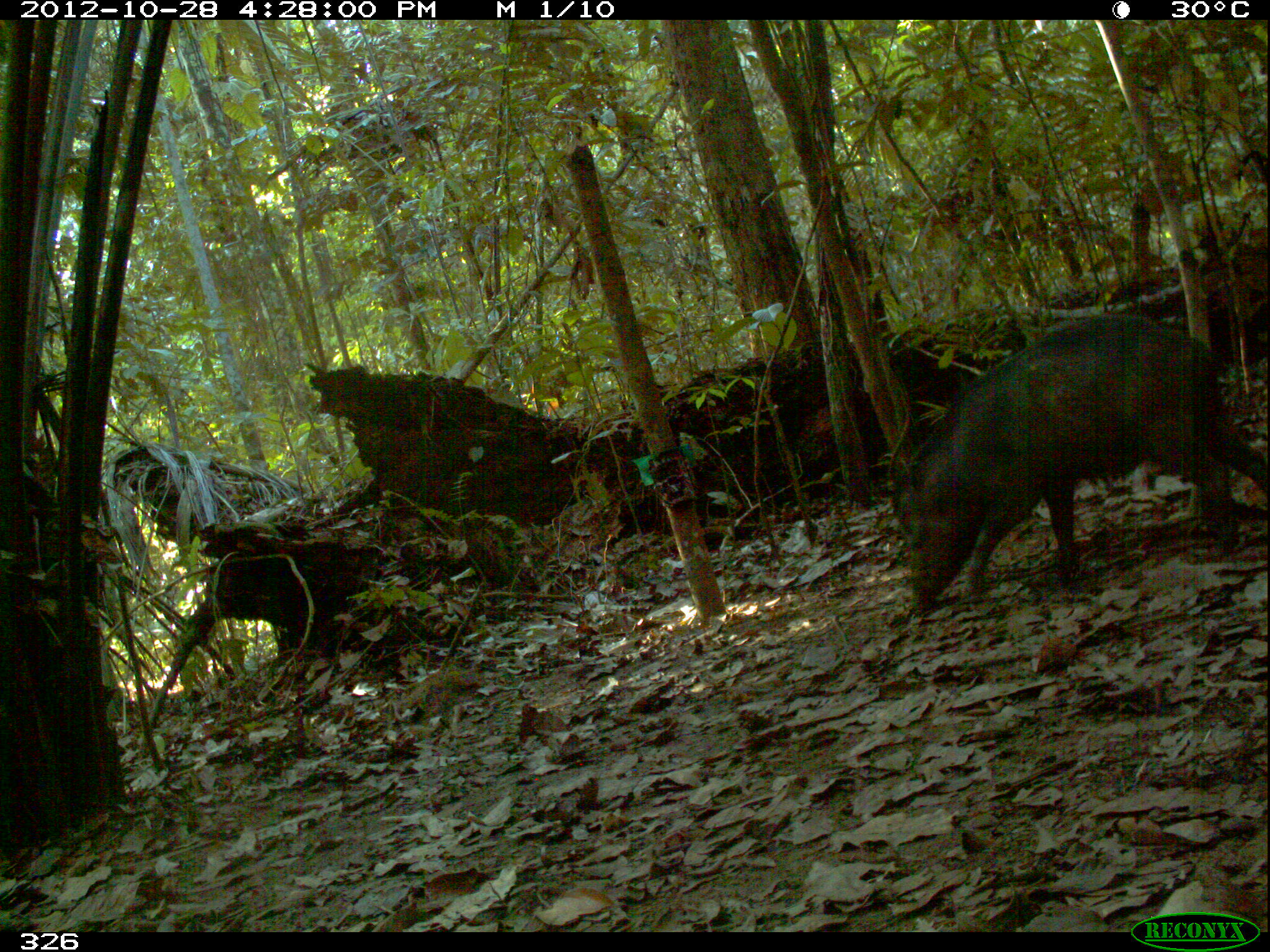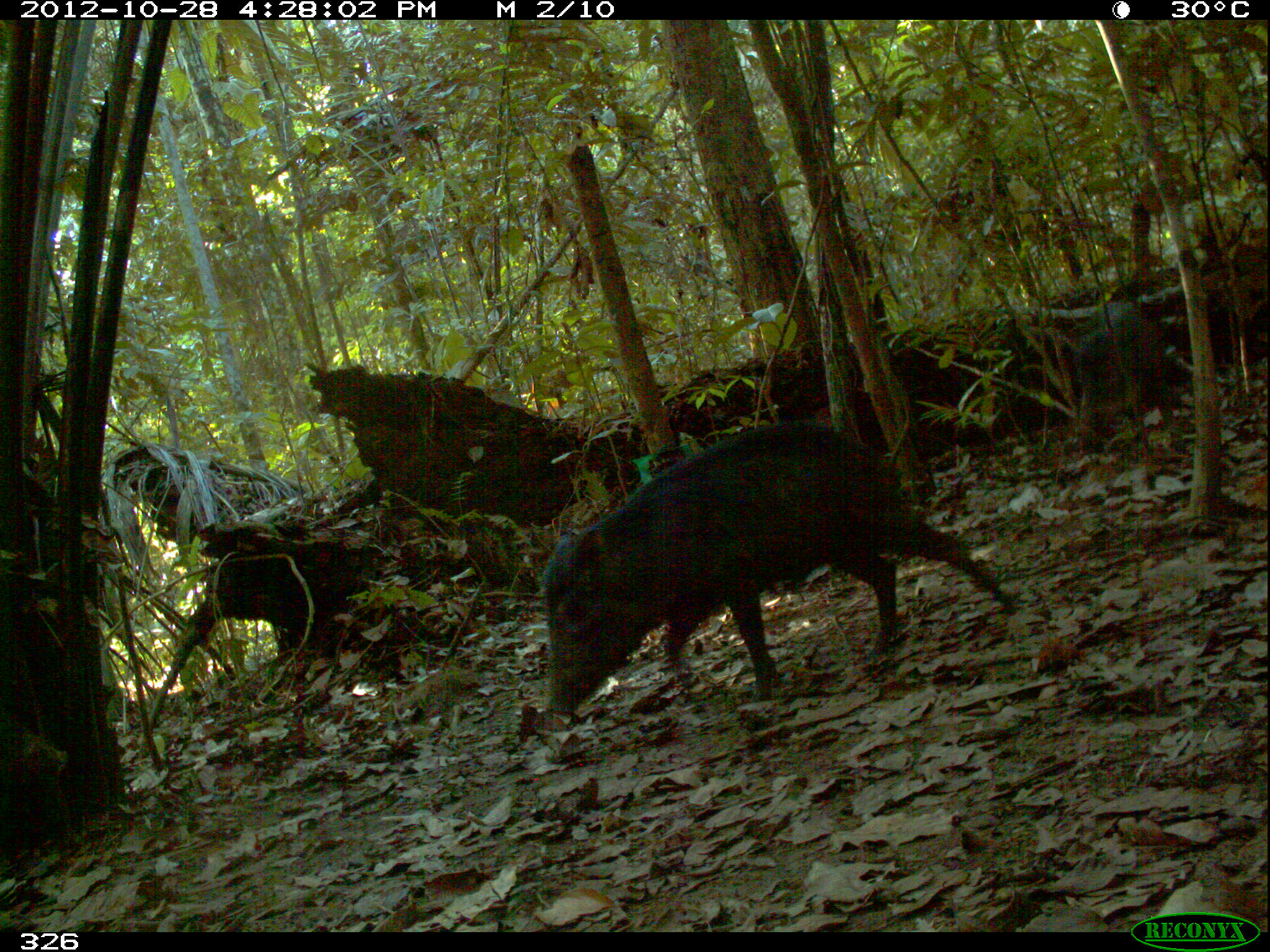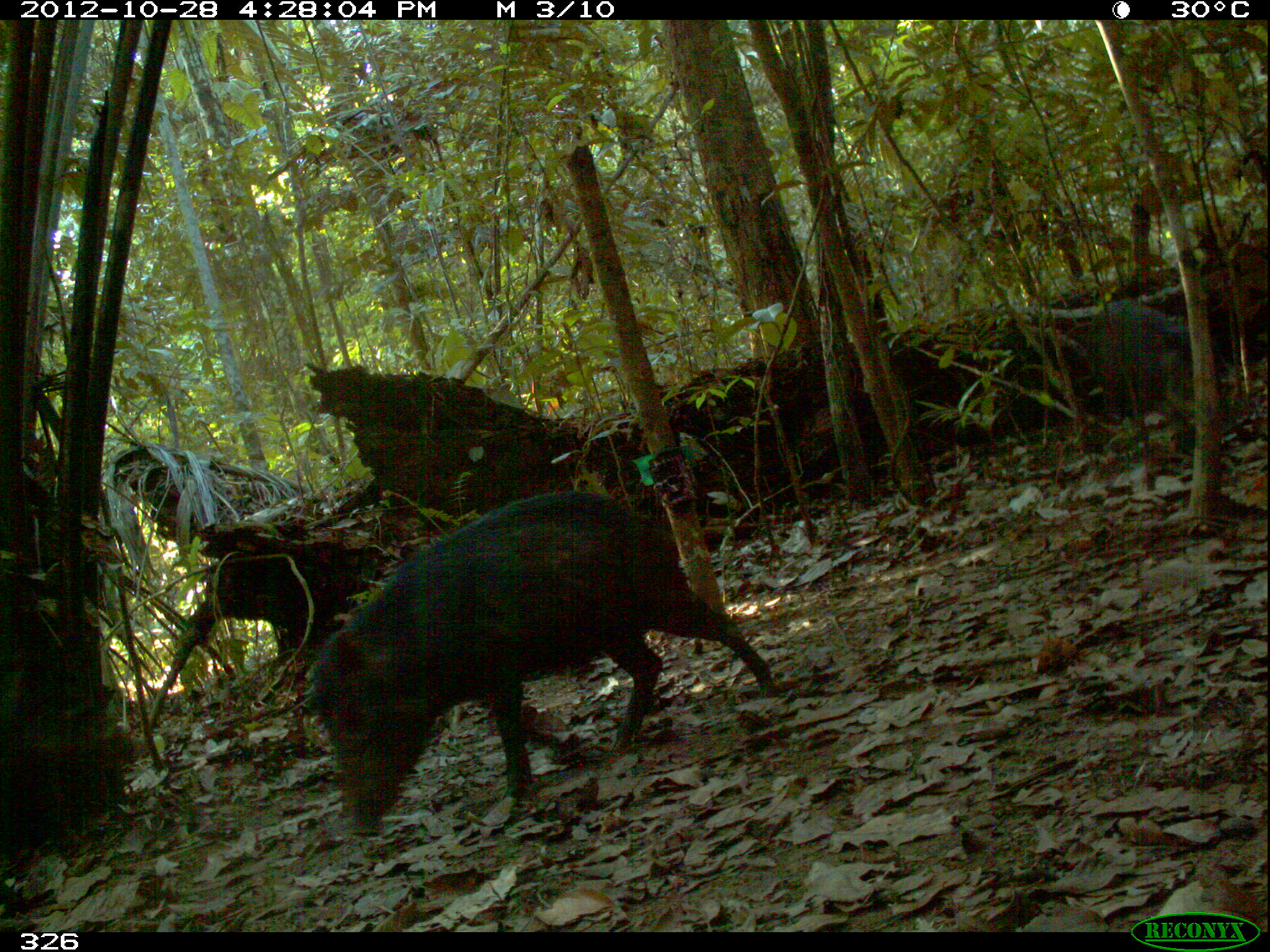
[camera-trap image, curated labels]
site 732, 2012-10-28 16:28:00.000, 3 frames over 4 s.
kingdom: Animalia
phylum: Chordata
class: Mammalia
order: Artiodactyla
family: Tayassuidae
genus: Tayassu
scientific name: Tayassu pecari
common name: white-lipped peccary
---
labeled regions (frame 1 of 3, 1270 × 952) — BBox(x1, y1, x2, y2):
tayassu pecari: BBox(896, 312, 1268, 617)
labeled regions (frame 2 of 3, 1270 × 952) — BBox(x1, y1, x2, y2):
tayassu pecari: BBox(537, 417, 1013, 716); BBox(1069, 297, 1177, 452)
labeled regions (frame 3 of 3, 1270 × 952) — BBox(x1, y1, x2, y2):
tayassu pecari: BBox(303, 486, 775, 833); BBox(1083, 297, 1227, 442)